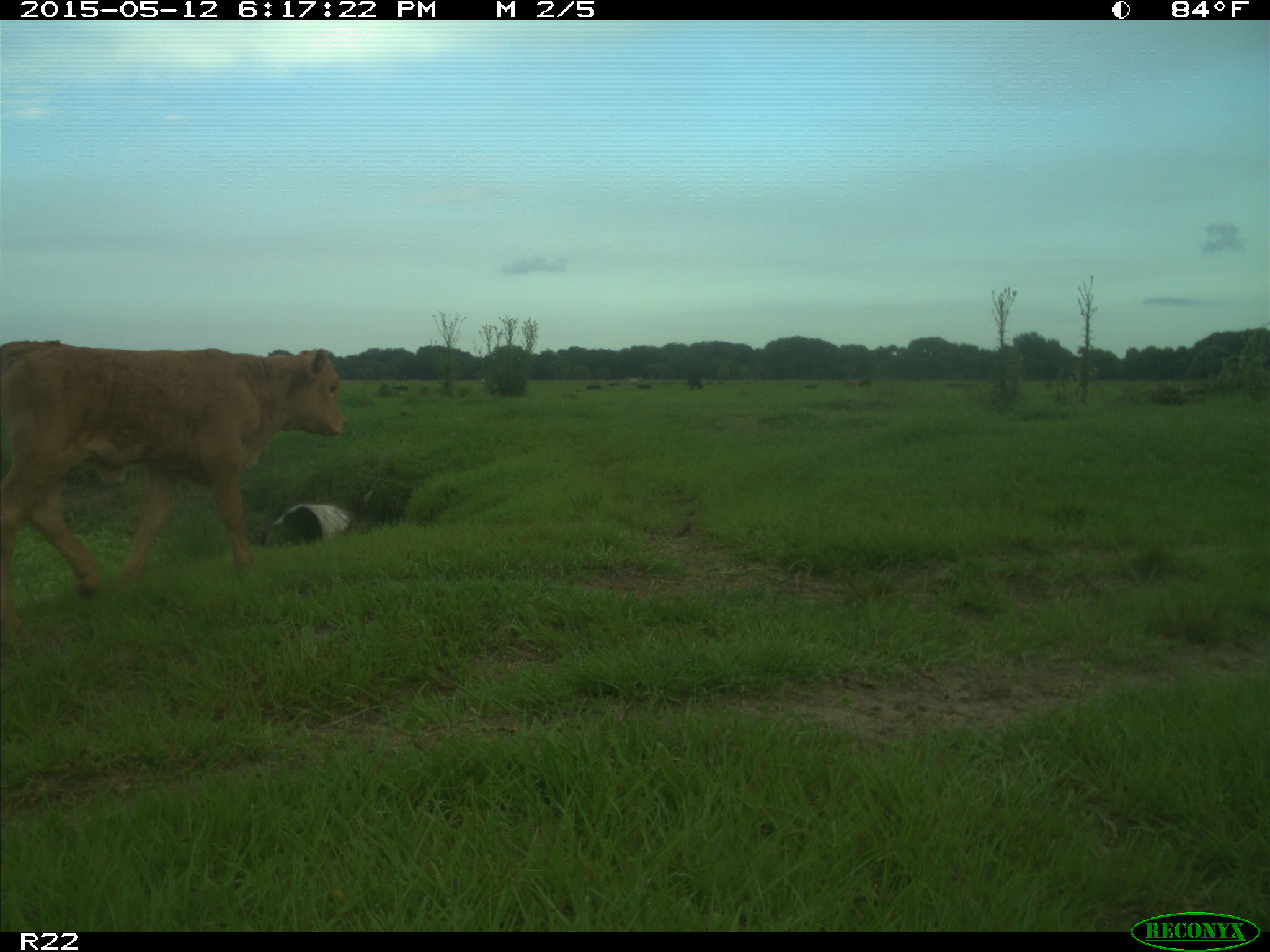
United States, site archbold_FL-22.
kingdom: Animalia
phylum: Chordata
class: Mammalia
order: Artiodactyla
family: Bovidae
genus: Bos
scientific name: Bos taurus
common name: domestic cow